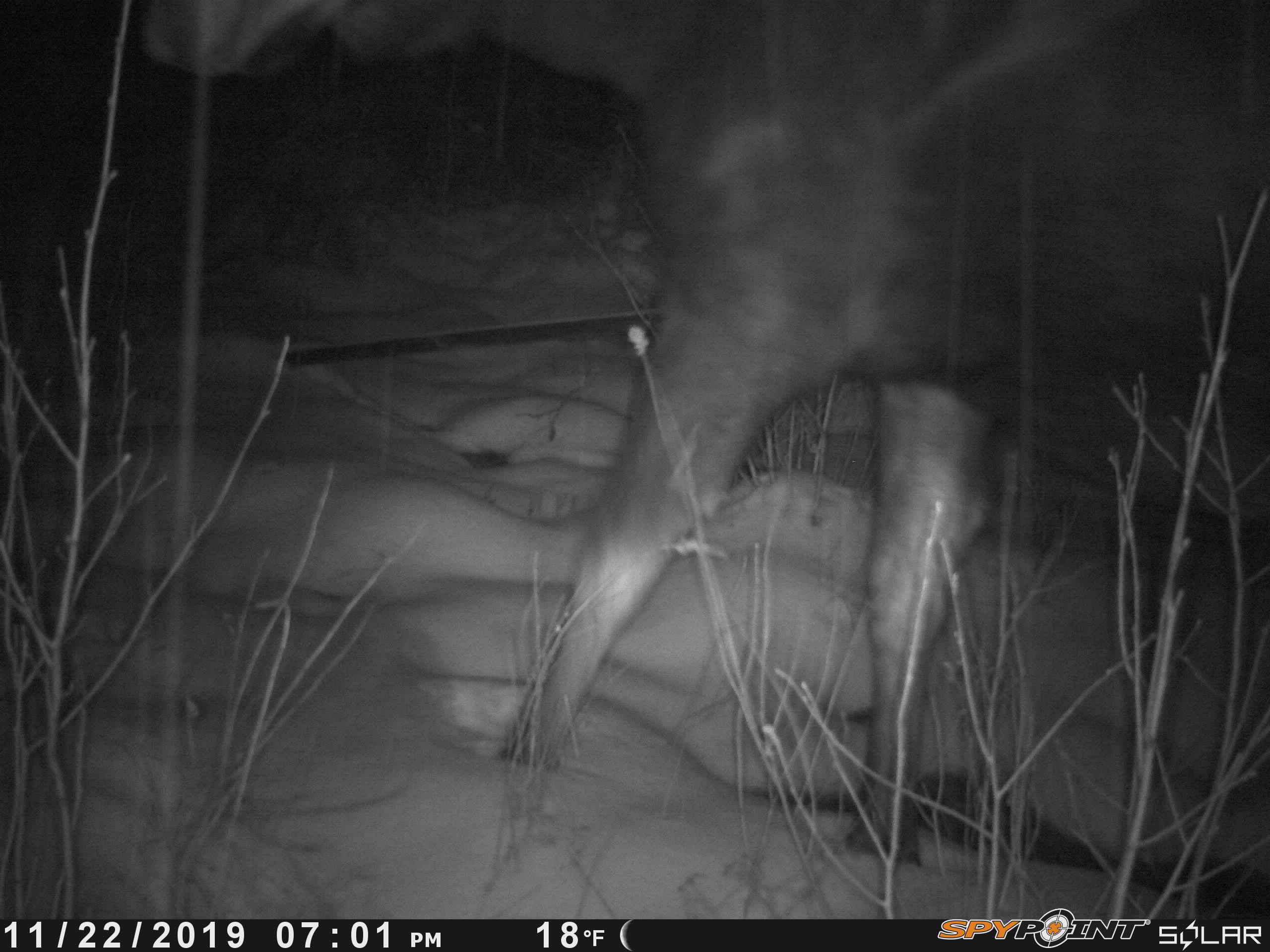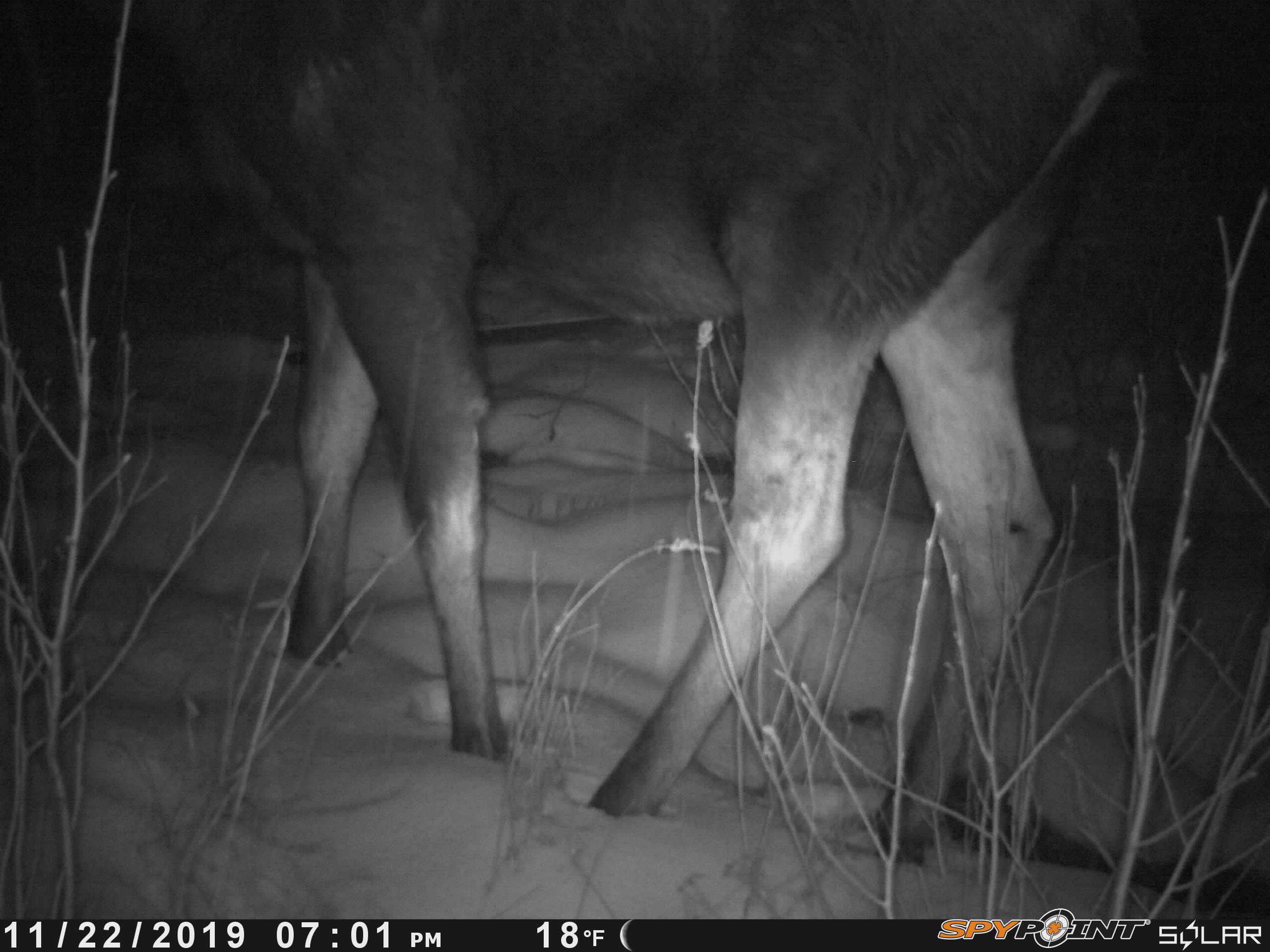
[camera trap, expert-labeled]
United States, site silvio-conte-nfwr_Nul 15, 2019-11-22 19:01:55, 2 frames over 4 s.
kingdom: Animalia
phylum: Chordata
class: Mammalia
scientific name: Mammalia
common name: mammal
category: mammal sp.